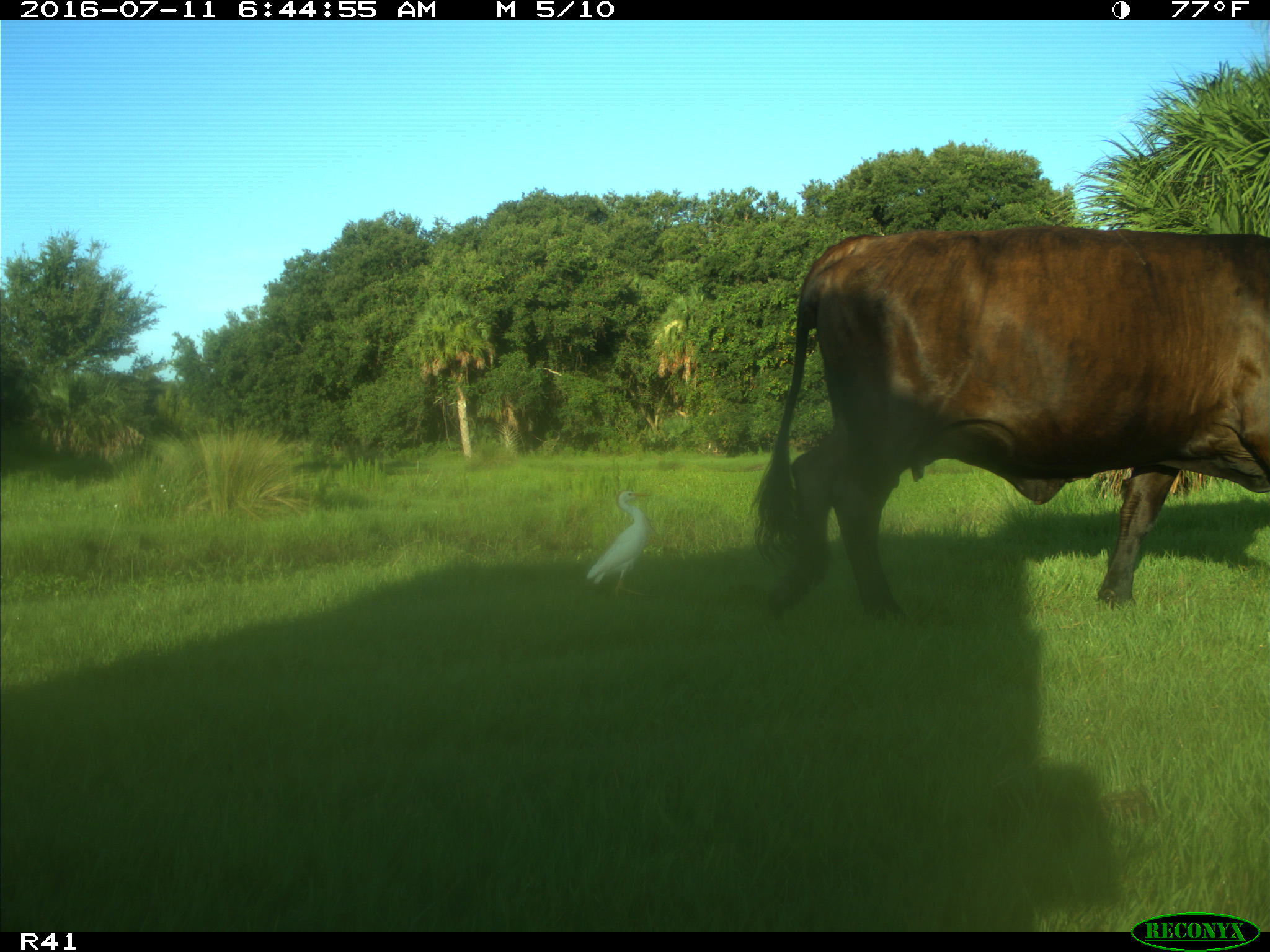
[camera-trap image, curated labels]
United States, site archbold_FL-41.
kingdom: Animalia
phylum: Chordata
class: Mammalia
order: Artiodactyla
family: Bovidae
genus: Bos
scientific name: Bos taurus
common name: domestic cow